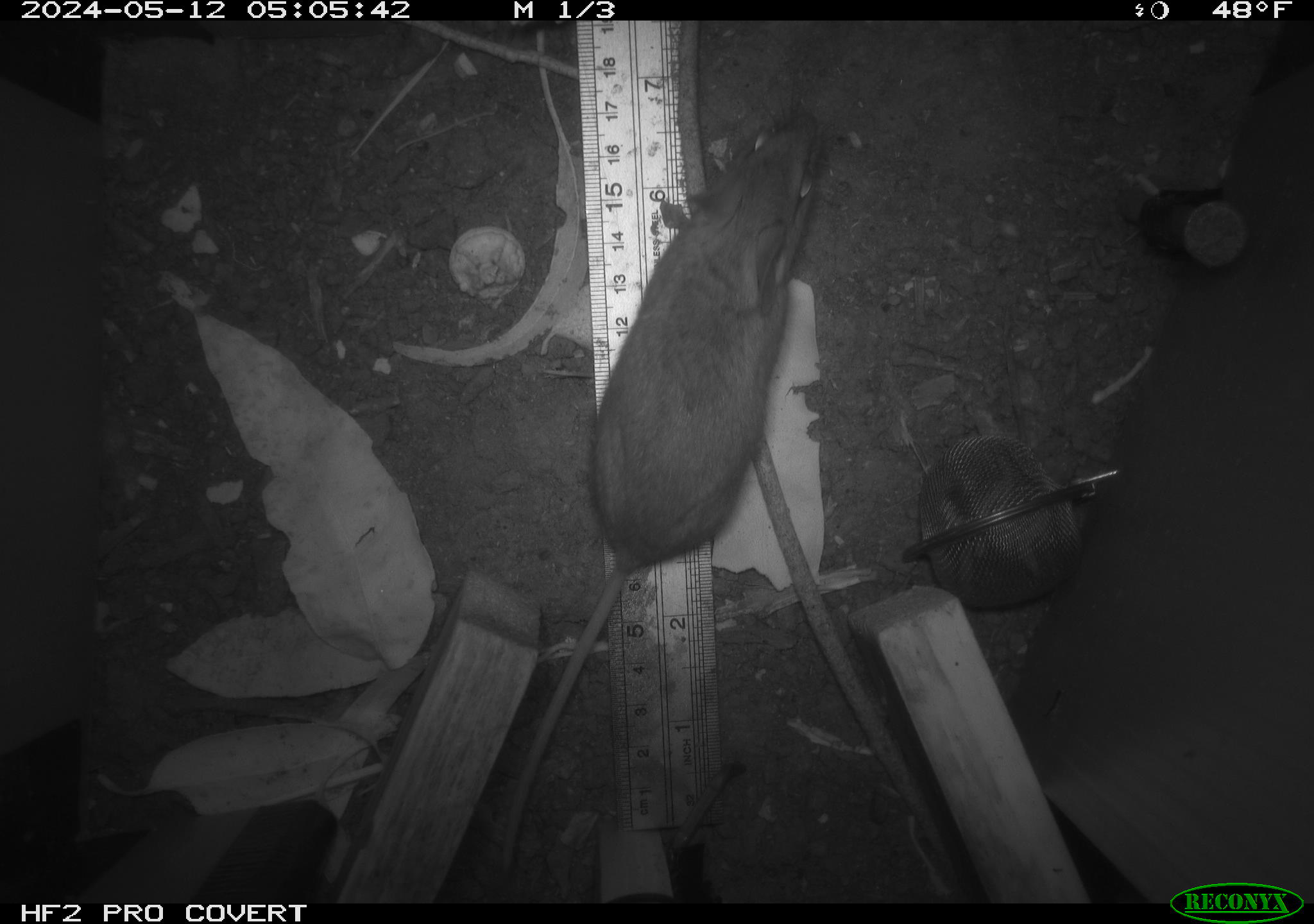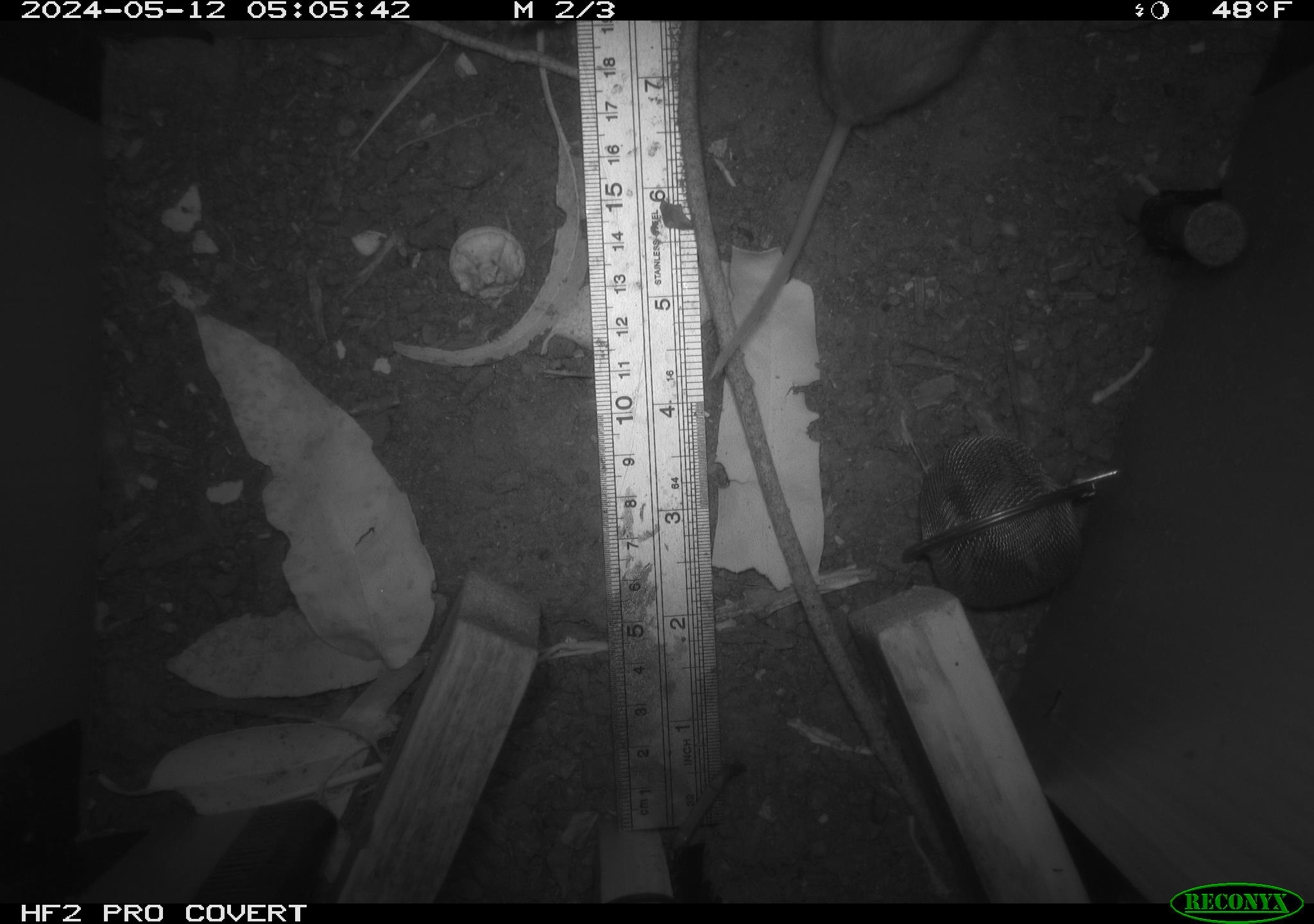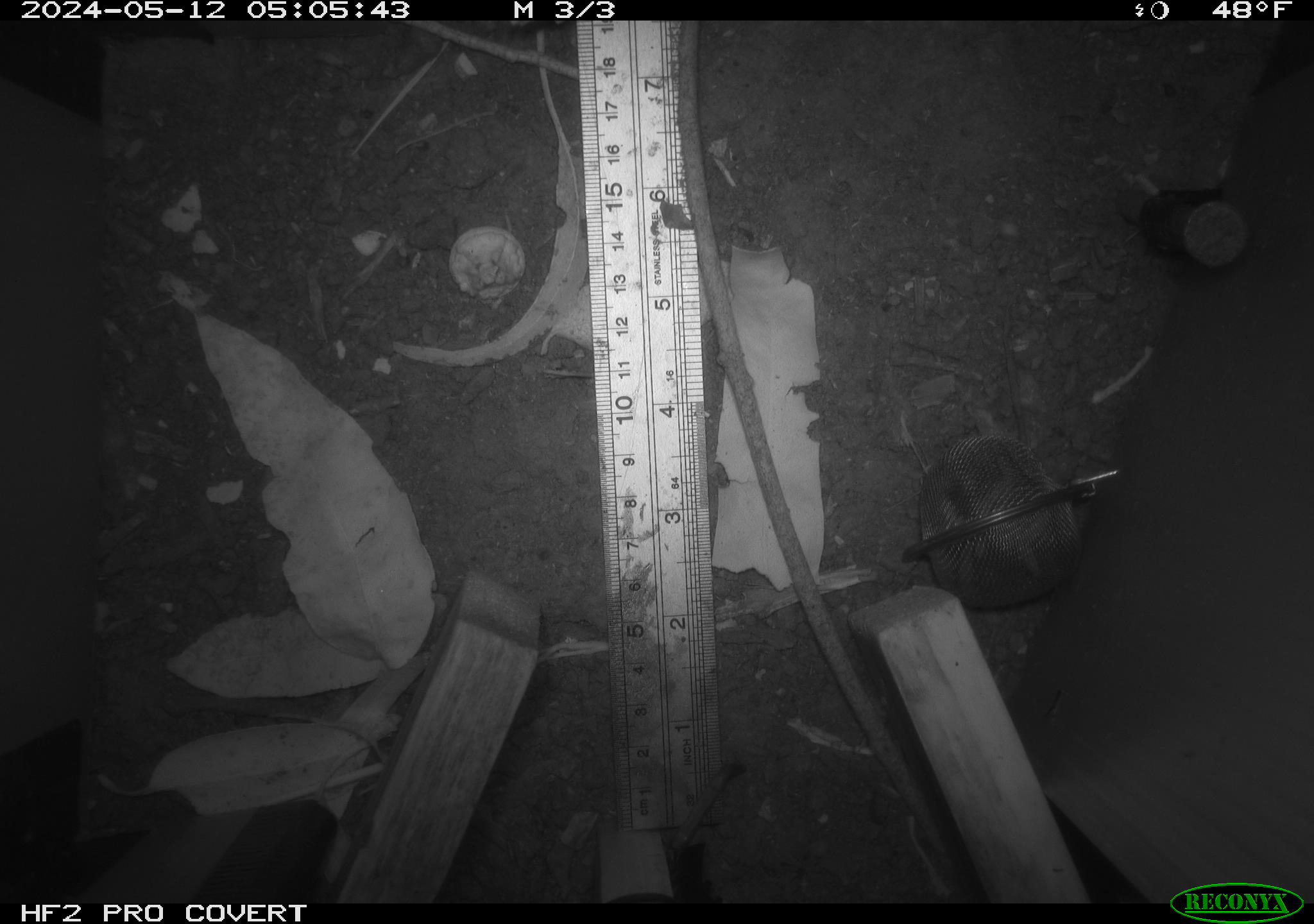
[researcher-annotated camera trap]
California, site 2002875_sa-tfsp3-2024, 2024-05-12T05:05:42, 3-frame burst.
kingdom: Animalia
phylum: Chordata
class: Mammalia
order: Rodentia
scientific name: Rodentia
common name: rodent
Rodent (Rodentia).